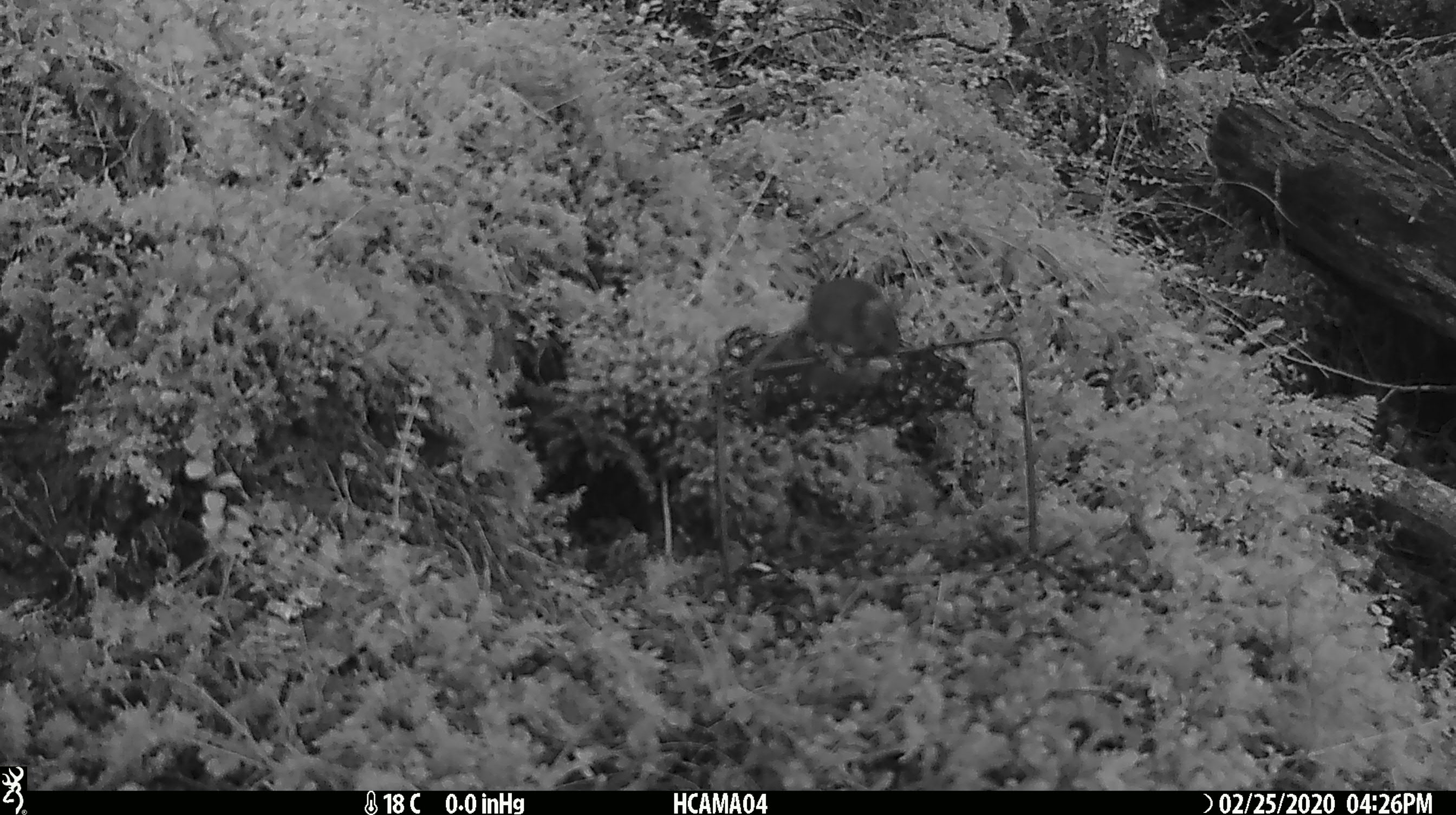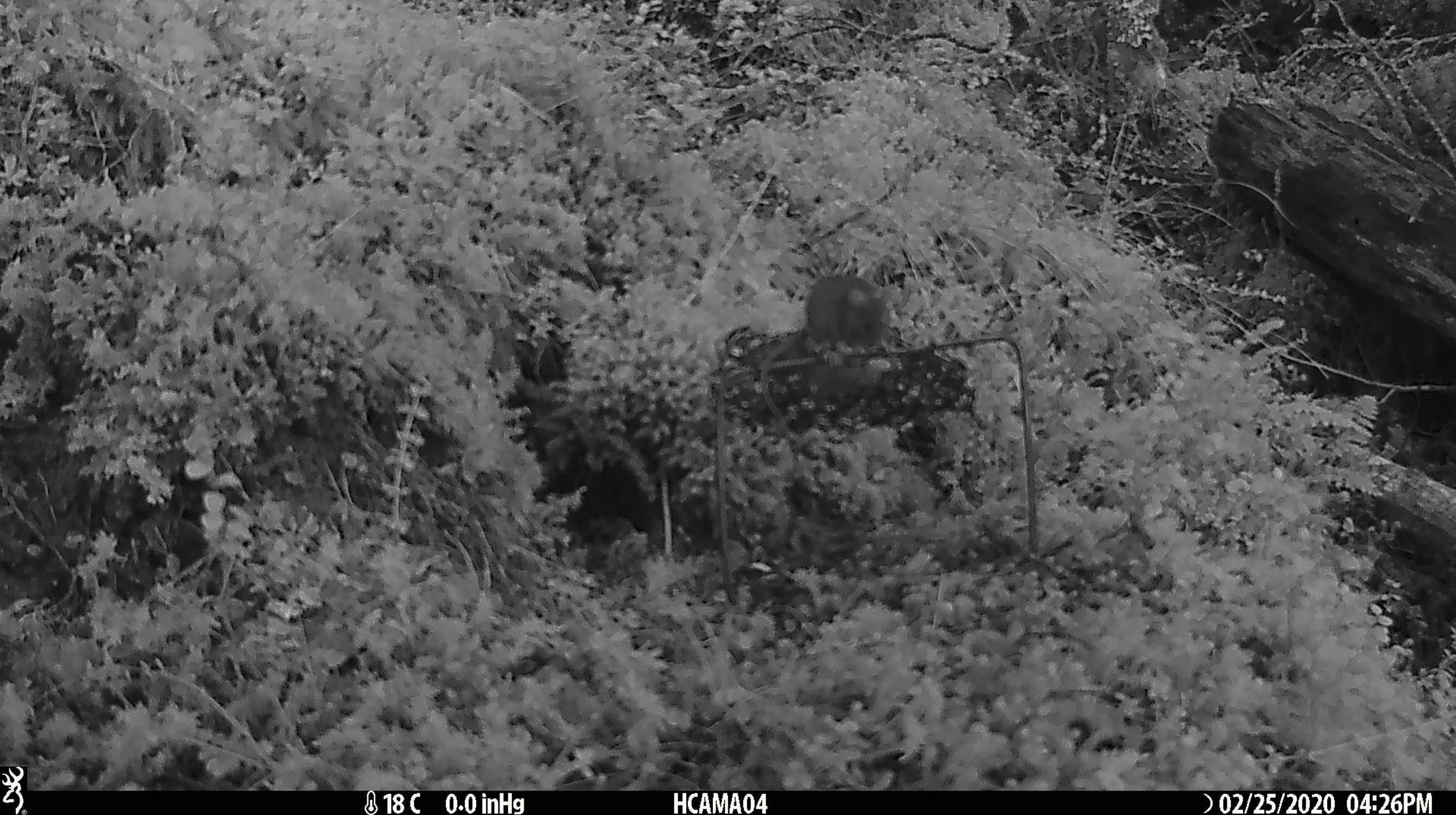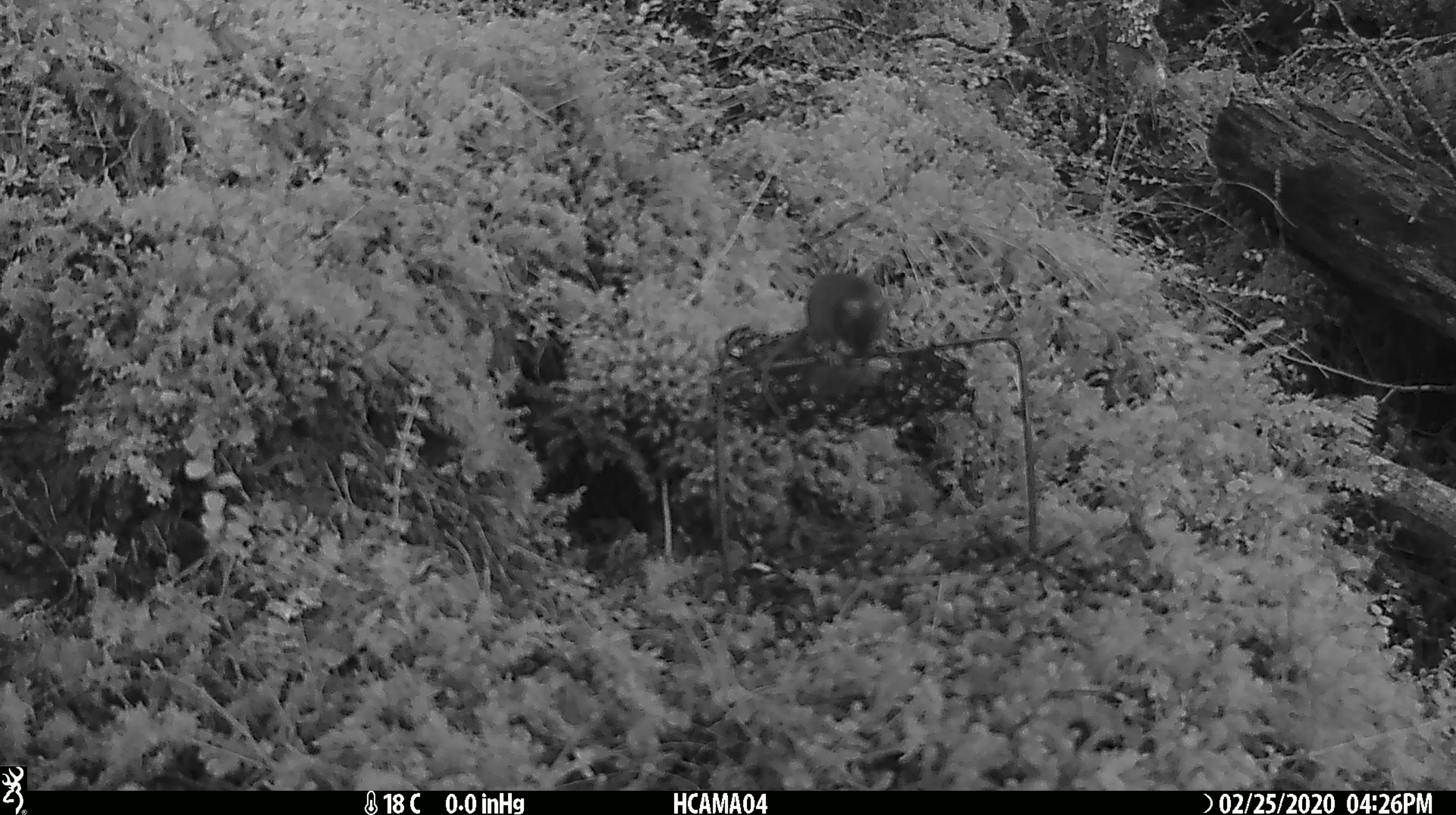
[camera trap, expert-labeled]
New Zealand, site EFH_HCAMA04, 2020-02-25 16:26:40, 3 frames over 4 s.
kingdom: Animalia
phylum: Chordata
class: Mammalia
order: Rodentia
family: Muridae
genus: Mus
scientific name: Mus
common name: mouse